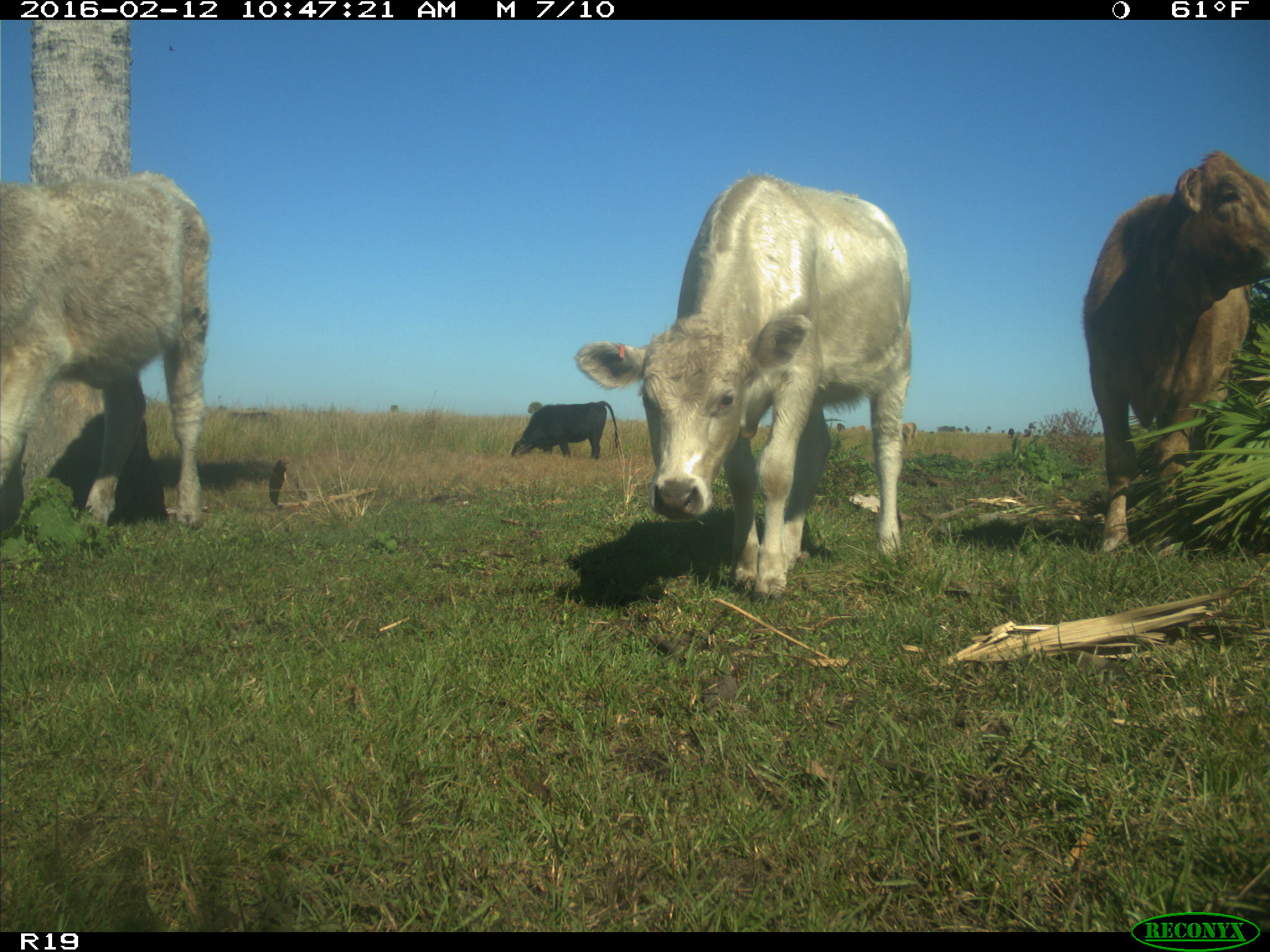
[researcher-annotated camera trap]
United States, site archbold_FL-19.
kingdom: Animalia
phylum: Chordata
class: Mammalia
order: Artiodactyla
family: Bovidae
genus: Bos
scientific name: Bos taurus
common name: domestic cow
Bos taurus (domestic cow).